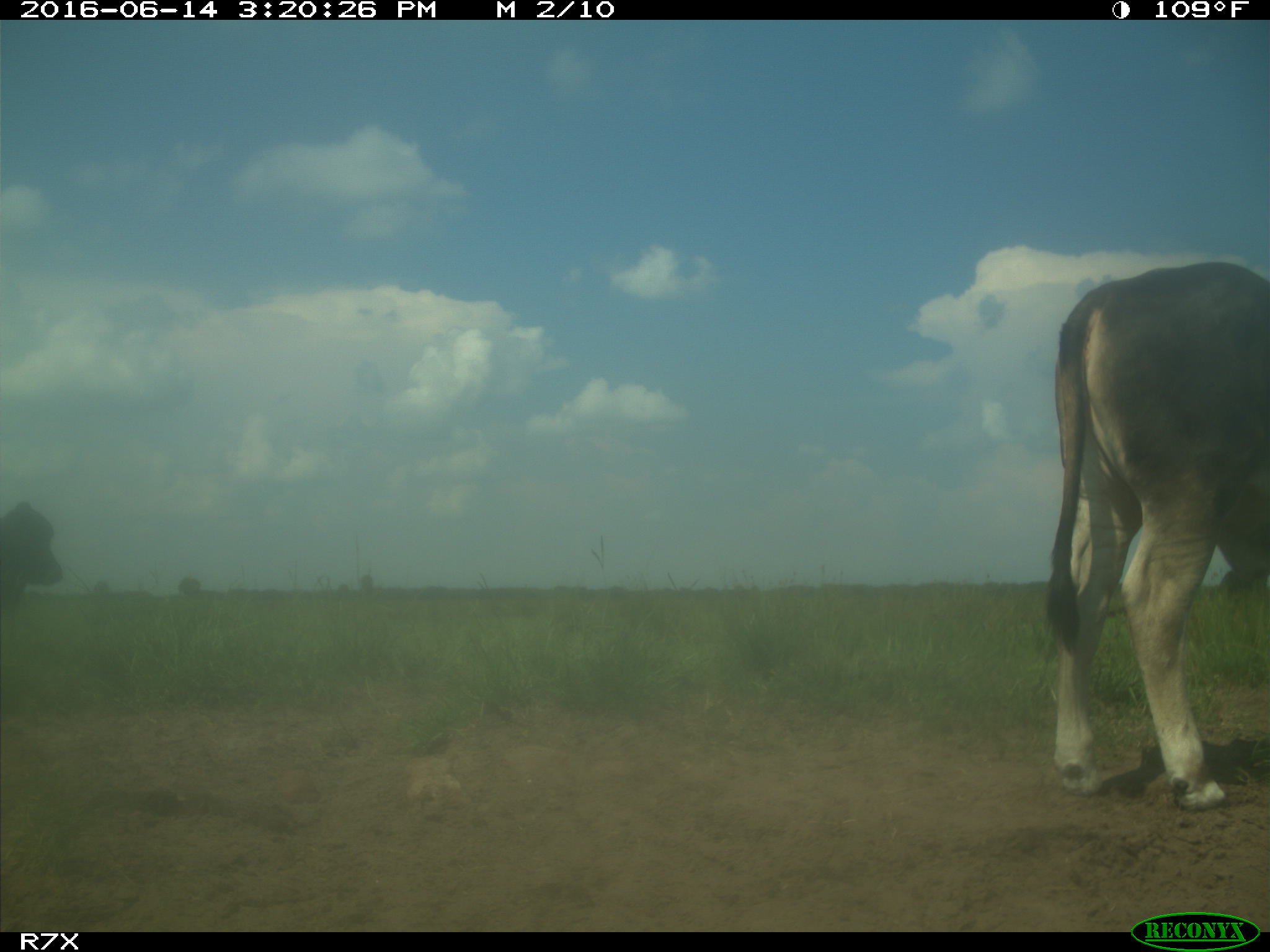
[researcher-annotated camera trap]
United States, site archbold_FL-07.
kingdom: Animalia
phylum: Chordata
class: Mammalia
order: Artiodactyla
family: Bovidae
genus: Bos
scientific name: Bos taurus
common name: domestic cow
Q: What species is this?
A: Bos taurus (domestic cow).